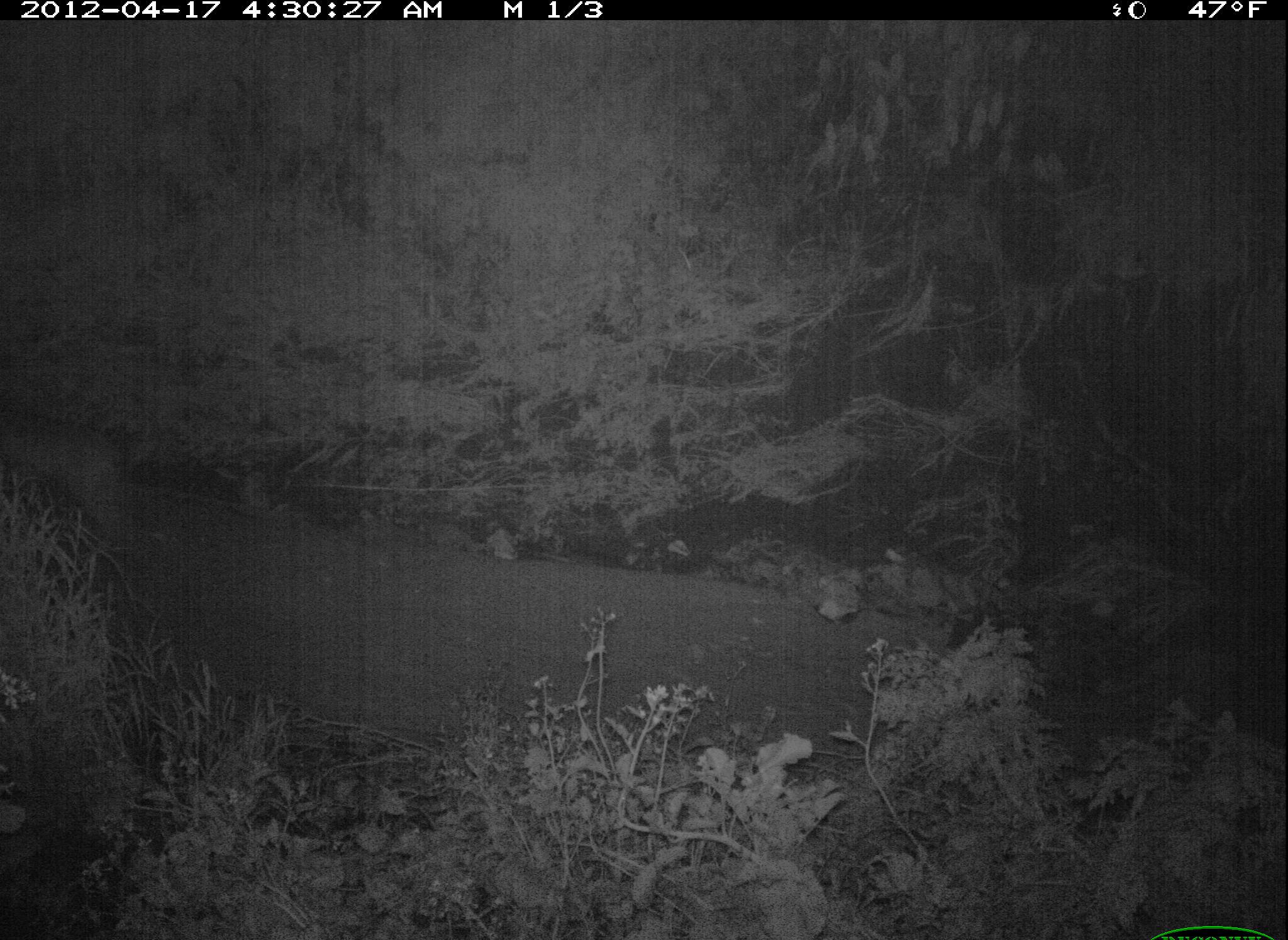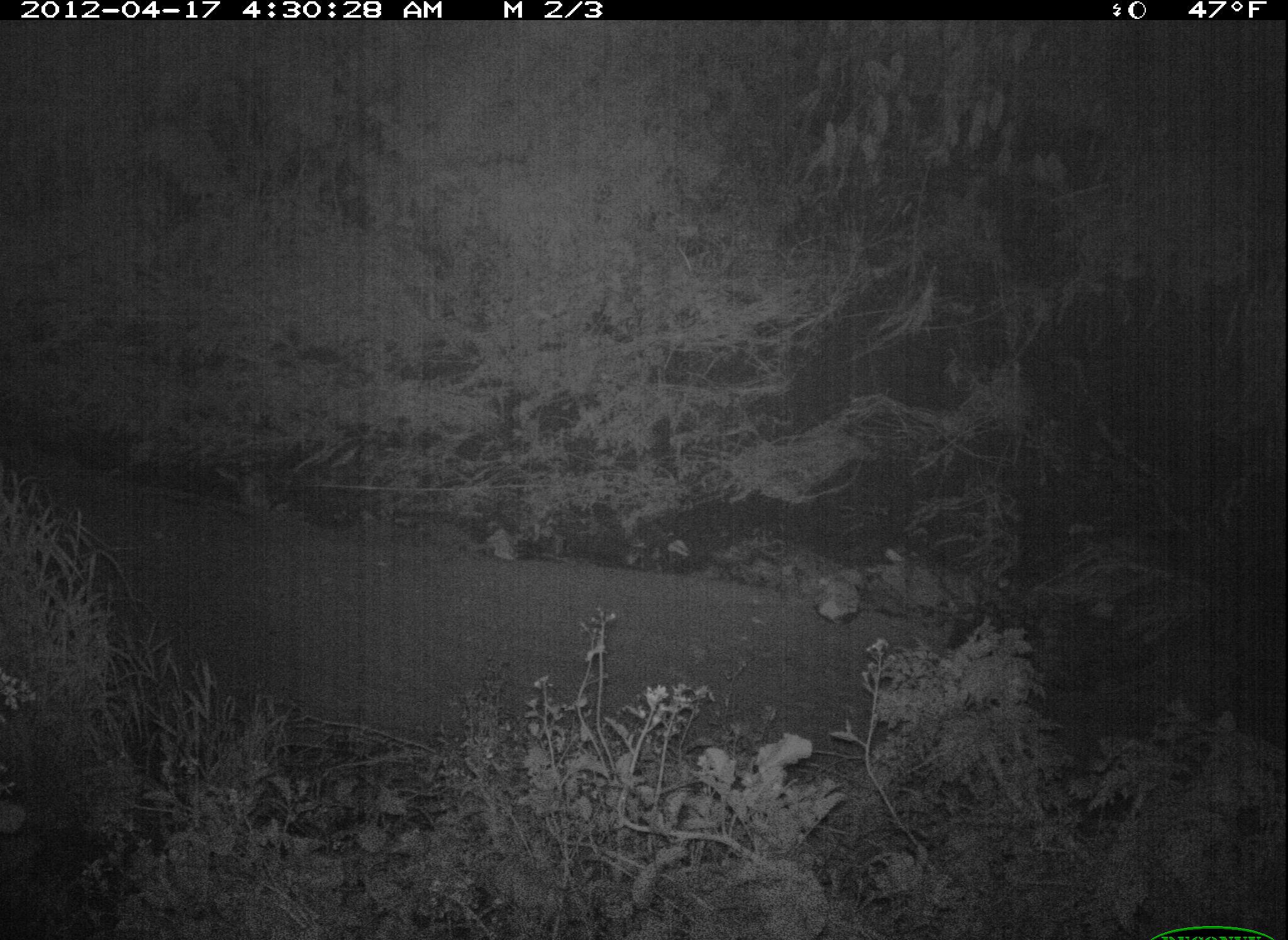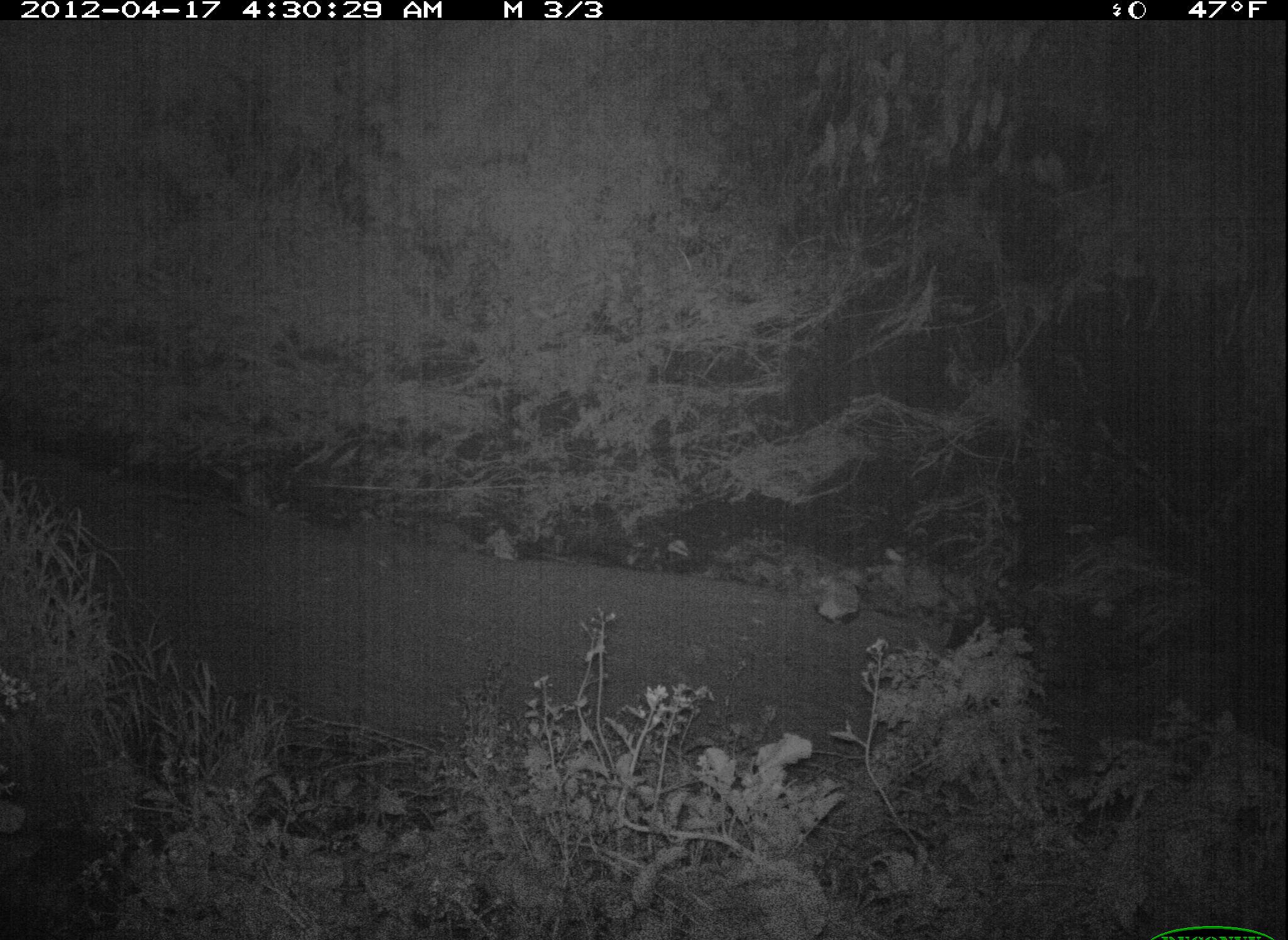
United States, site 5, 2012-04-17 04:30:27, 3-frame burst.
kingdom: Animalia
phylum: Chordata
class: Mammalia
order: Carnivora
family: Felidae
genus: Lynx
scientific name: Lynx rufus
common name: bobcat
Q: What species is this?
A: Bobcat (Lynx rufus).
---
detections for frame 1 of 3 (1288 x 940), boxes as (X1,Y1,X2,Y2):
bobcat: (0,409,139,545)